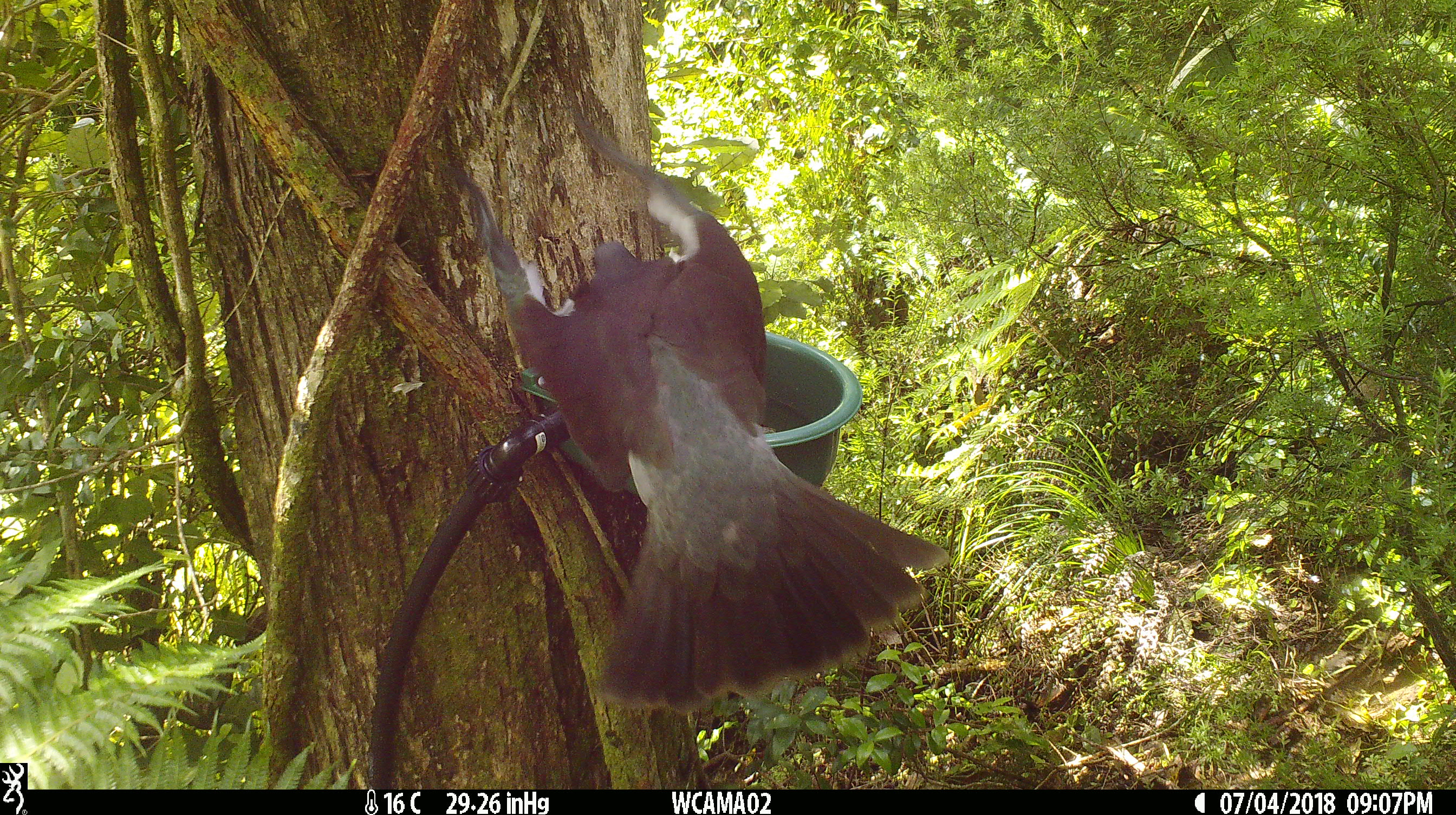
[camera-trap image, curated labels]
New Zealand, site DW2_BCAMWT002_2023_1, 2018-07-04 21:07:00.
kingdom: Animalia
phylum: Chordata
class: Aves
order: Columbiformes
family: Columbidae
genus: Hemiphaga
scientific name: Hemiphaga novaeseelandiae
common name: new zealand pigeon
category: kereru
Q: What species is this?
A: Kereru (new zealand pigeon) (Hemiphaga novaeseelandiae).